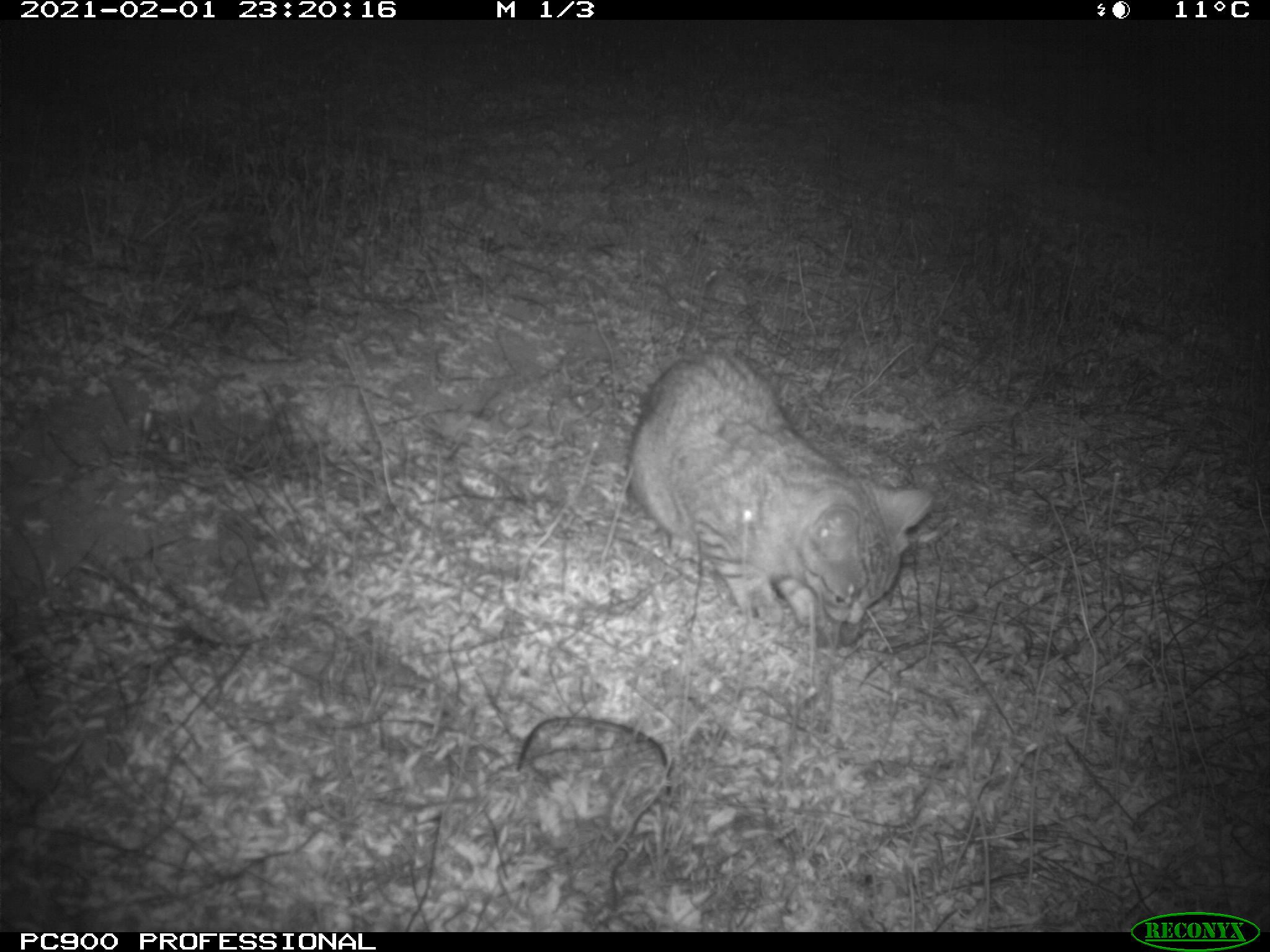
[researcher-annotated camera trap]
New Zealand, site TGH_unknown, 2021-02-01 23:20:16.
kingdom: Animalia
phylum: Chordata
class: Mammalia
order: Carnivora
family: Felidae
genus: Felis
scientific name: Felis catus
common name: domestic cat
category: cat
Cat (domestic cat) (Felis catus).